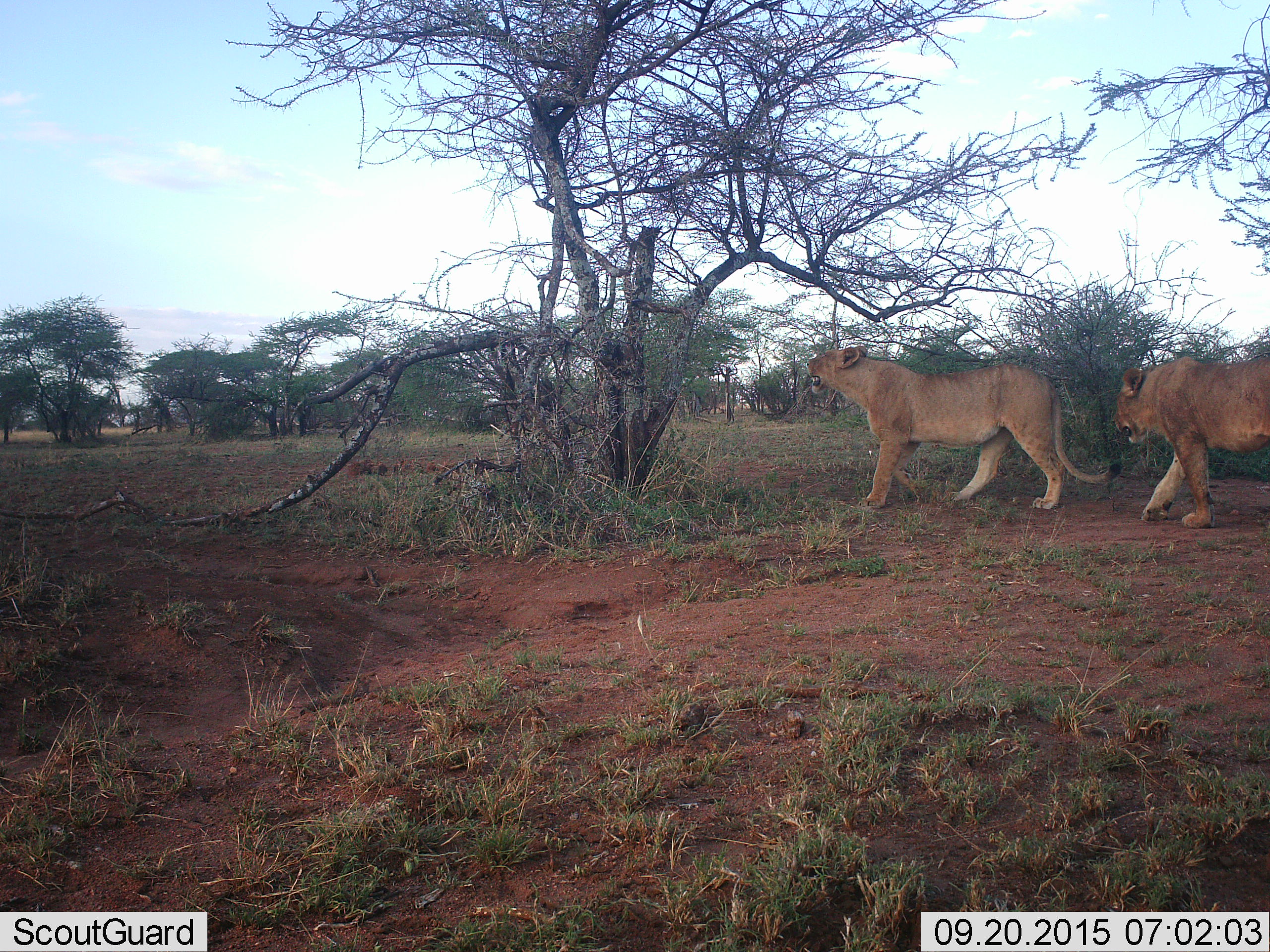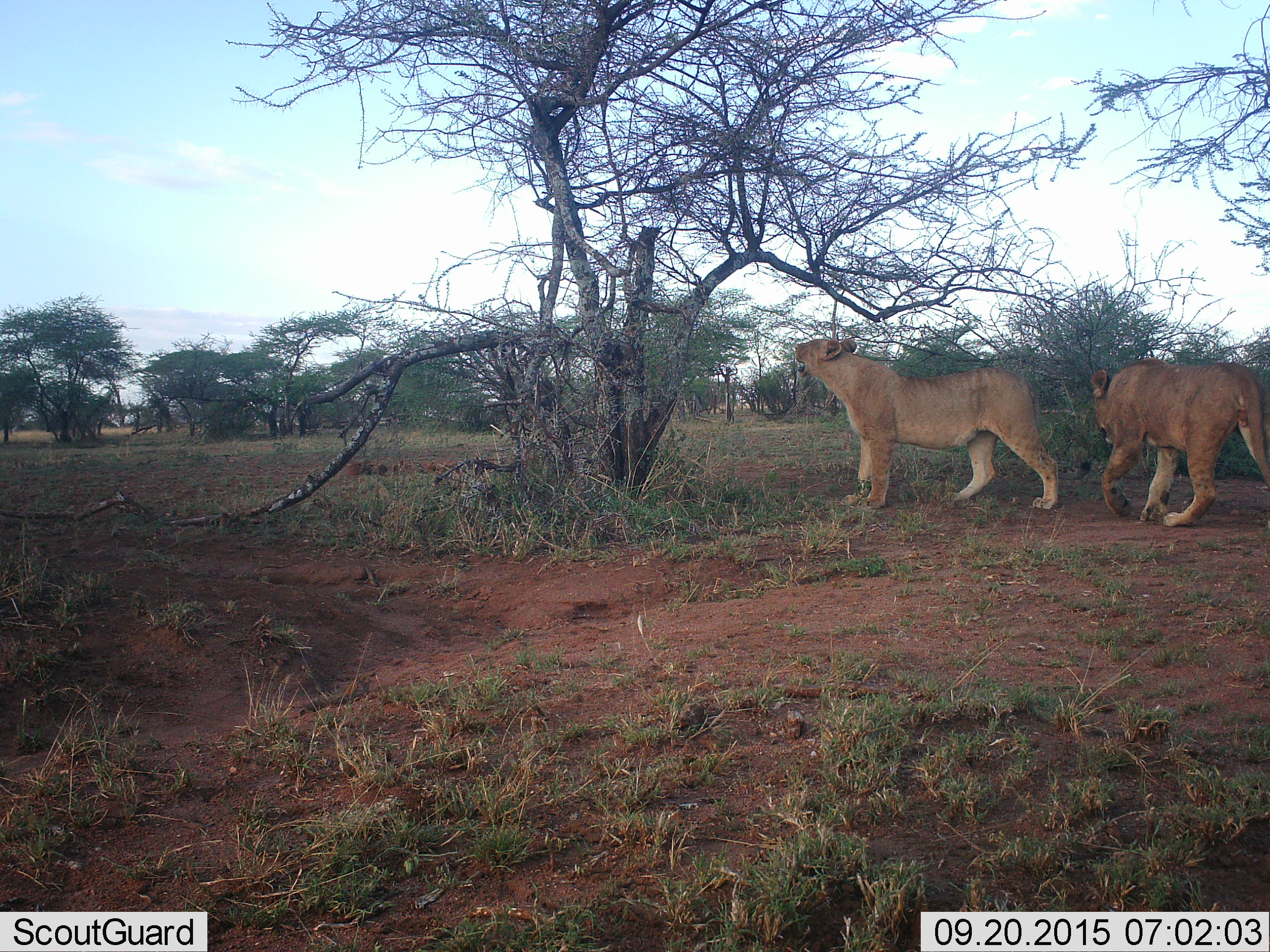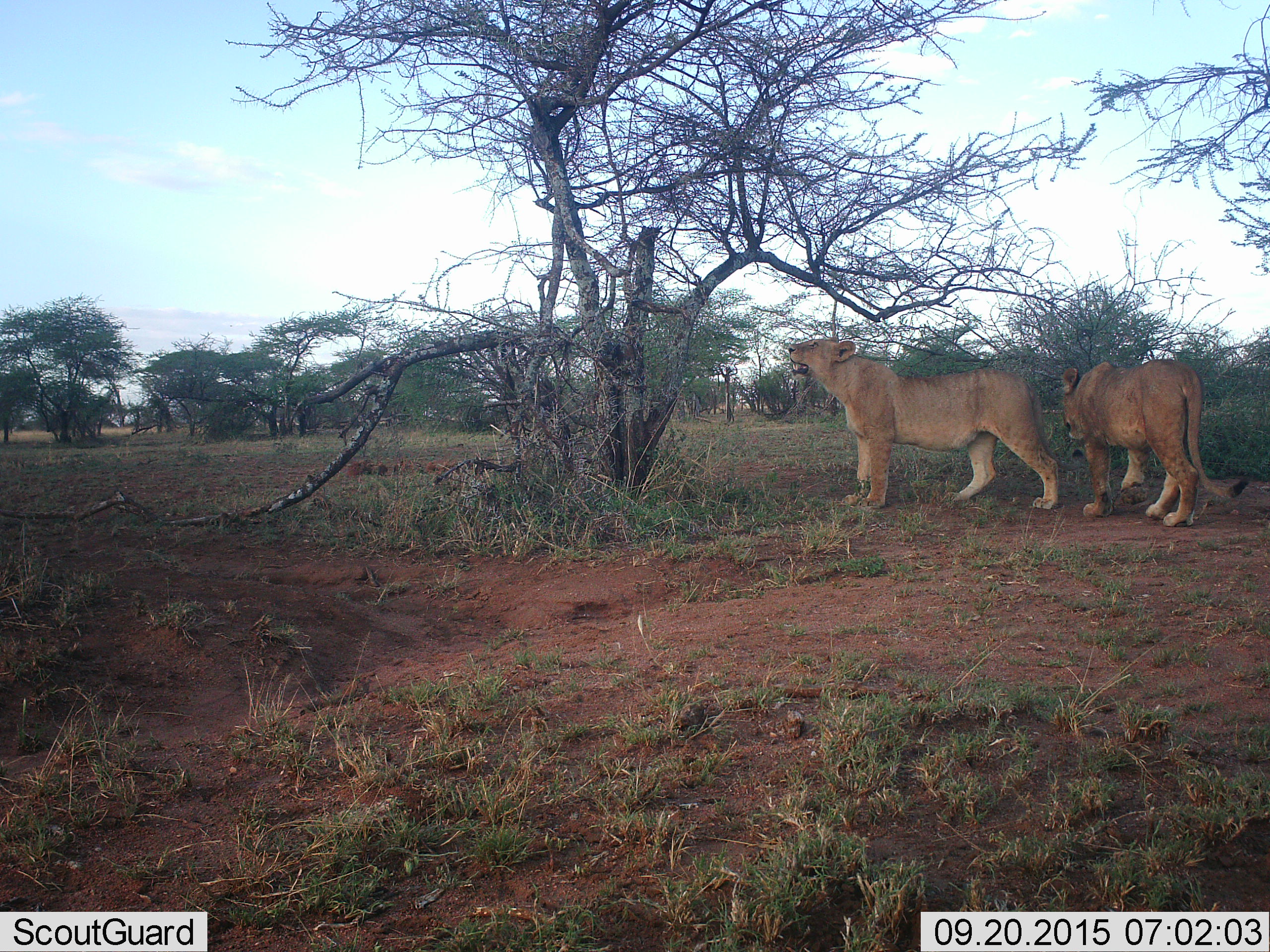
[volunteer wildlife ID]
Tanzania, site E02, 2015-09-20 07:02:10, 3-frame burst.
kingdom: Animalia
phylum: Chordata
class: Mammalia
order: Carnivora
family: Felidae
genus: Panthera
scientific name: Panthera leo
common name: lion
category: lionfemale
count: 2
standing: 22%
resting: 0%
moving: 89%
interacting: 0%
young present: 11%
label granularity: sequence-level